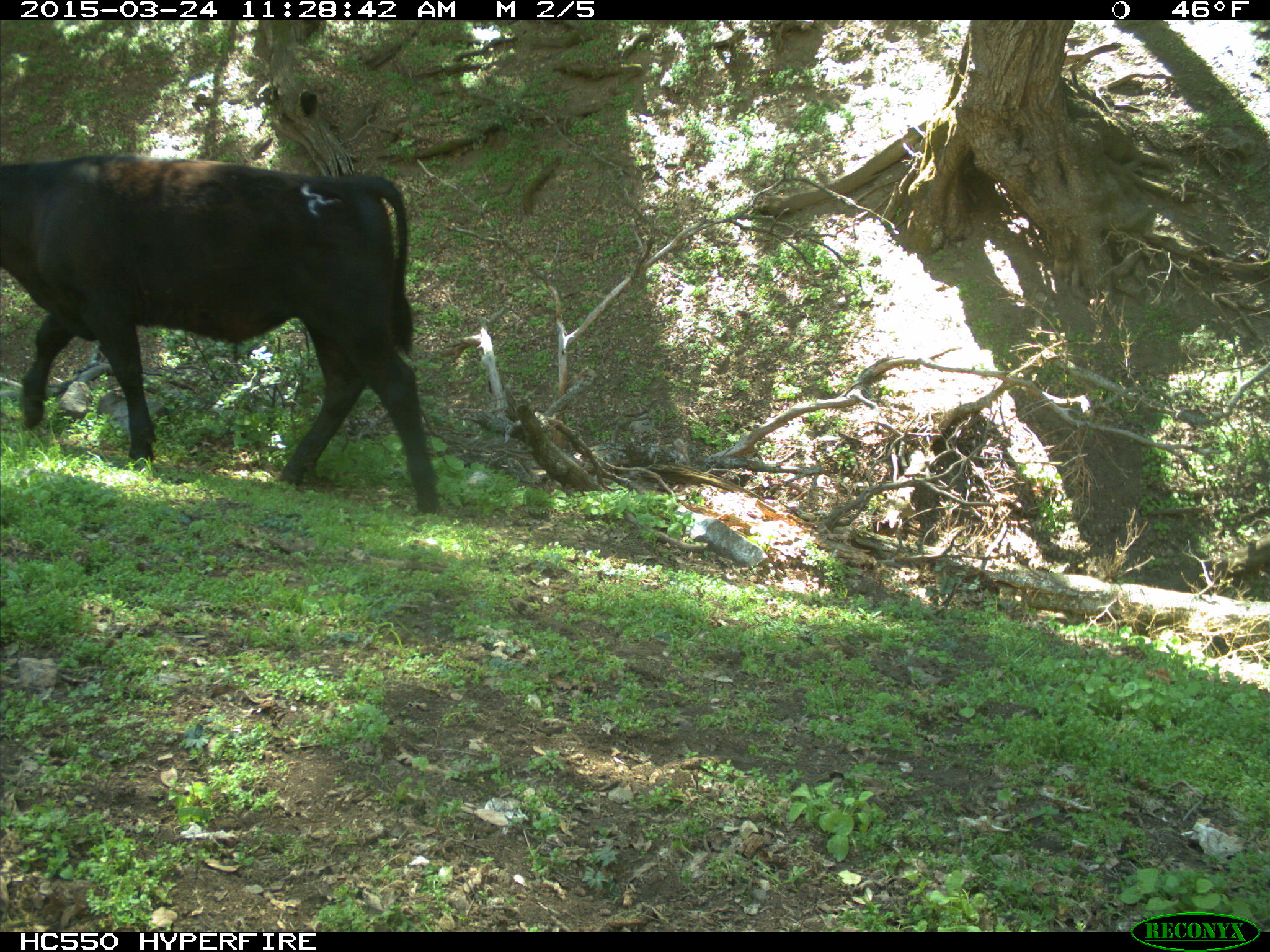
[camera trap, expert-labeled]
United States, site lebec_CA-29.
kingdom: Animalia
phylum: Chordata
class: Mammalia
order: Artiodactyla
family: Bovidae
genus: Bos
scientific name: Bos taurus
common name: domestic cow